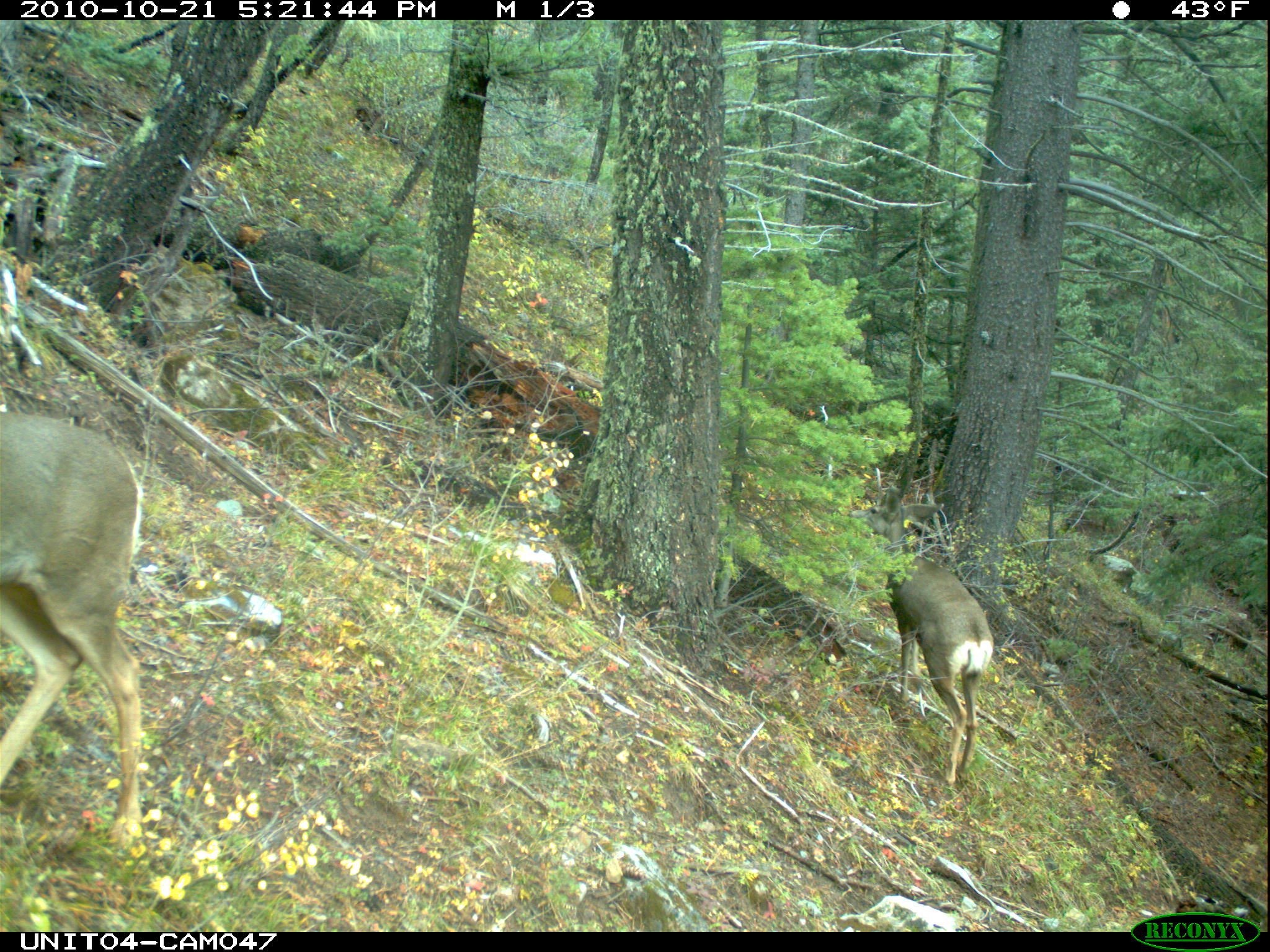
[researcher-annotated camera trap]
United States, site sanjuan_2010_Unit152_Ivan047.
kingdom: Animalia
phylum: Chordata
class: Mammalia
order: Artiodactyla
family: Cervidae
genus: Odocoileus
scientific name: Odocoileus hemionus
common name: mule deer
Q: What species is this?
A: Odocoileus hemionus (mule deer).